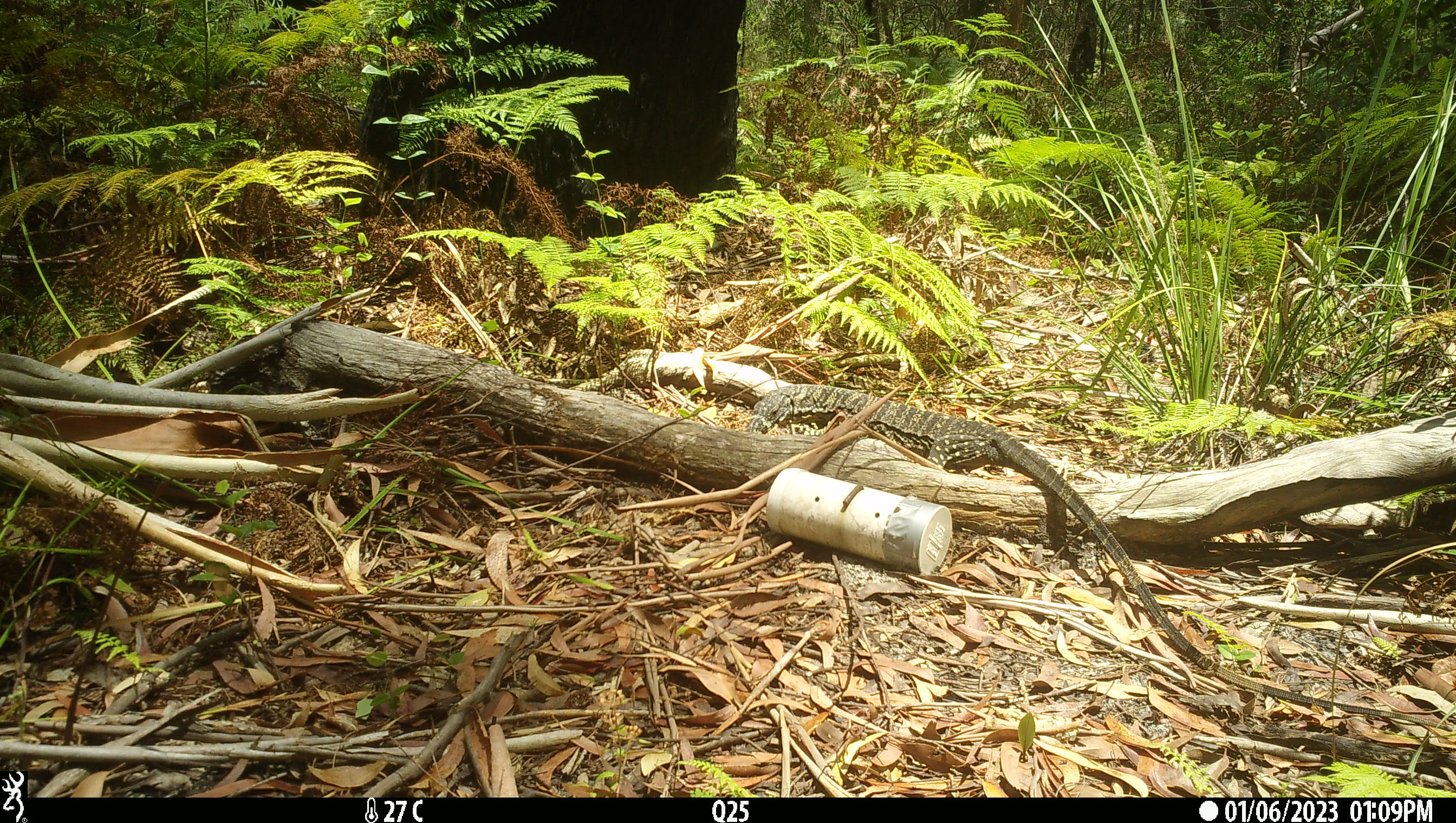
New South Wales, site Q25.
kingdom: Animalia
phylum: Chordata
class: Reptilia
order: Squamata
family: Varanidae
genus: Varanus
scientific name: Varanus varius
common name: lace monitor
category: goanna